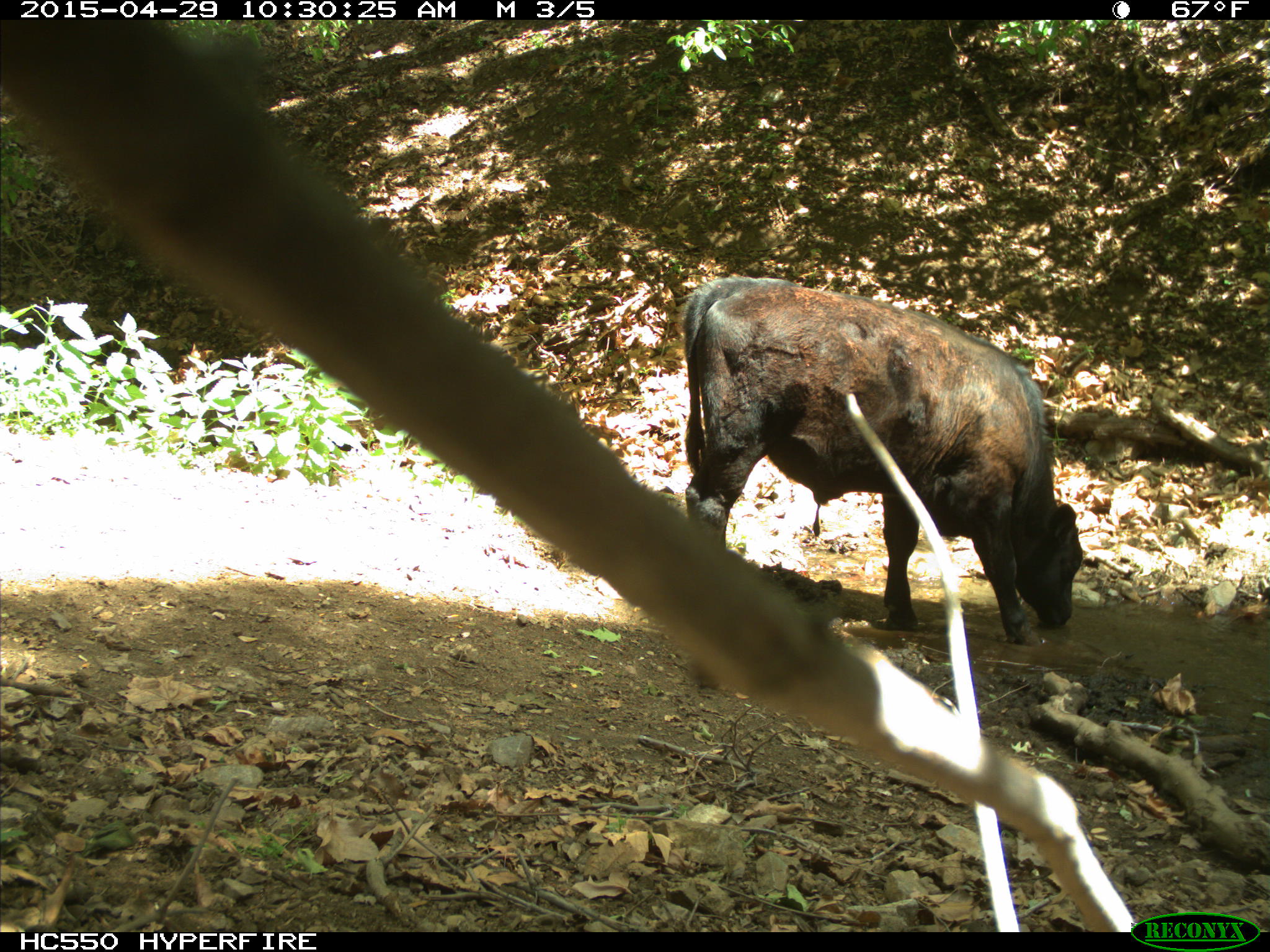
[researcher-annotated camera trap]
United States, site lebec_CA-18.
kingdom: Animalia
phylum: Chordata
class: Mammalia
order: Artiodactyla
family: Bovidae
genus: Bos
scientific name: Bos taurus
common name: domestic cow